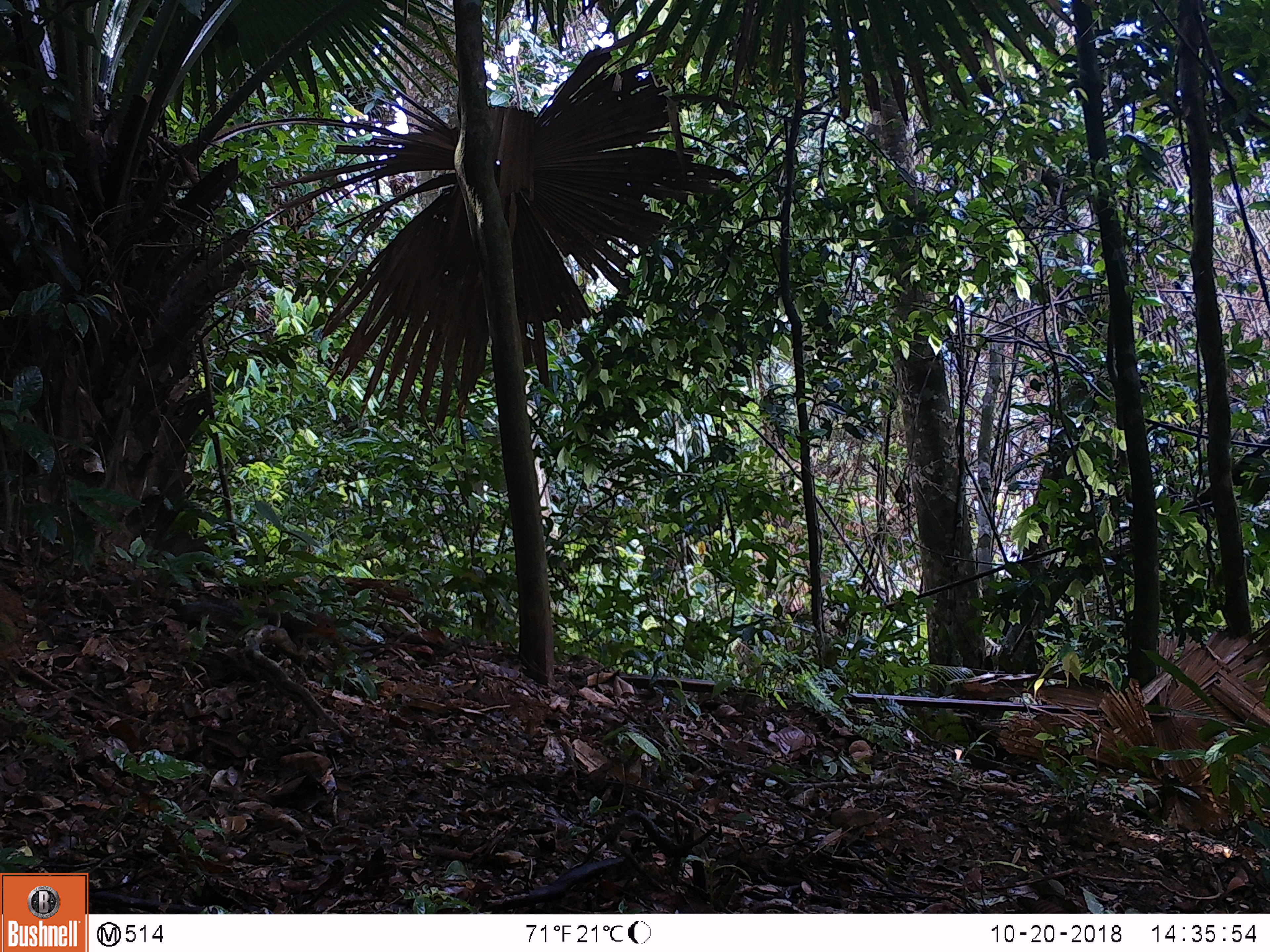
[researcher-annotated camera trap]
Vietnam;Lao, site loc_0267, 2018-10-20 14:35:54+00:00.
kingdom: Animalia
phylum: Chordata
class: Mammalia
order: Rodentia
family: Sciuridae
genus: Dremomys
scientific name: Dremomys rufigenis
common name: red-cheeked squirrel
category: red cheeked squirrel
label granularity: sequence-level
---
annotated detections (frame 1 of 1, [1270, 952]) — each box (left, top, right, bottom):
red cheeked squirrel: (168, 600, 340, 641)